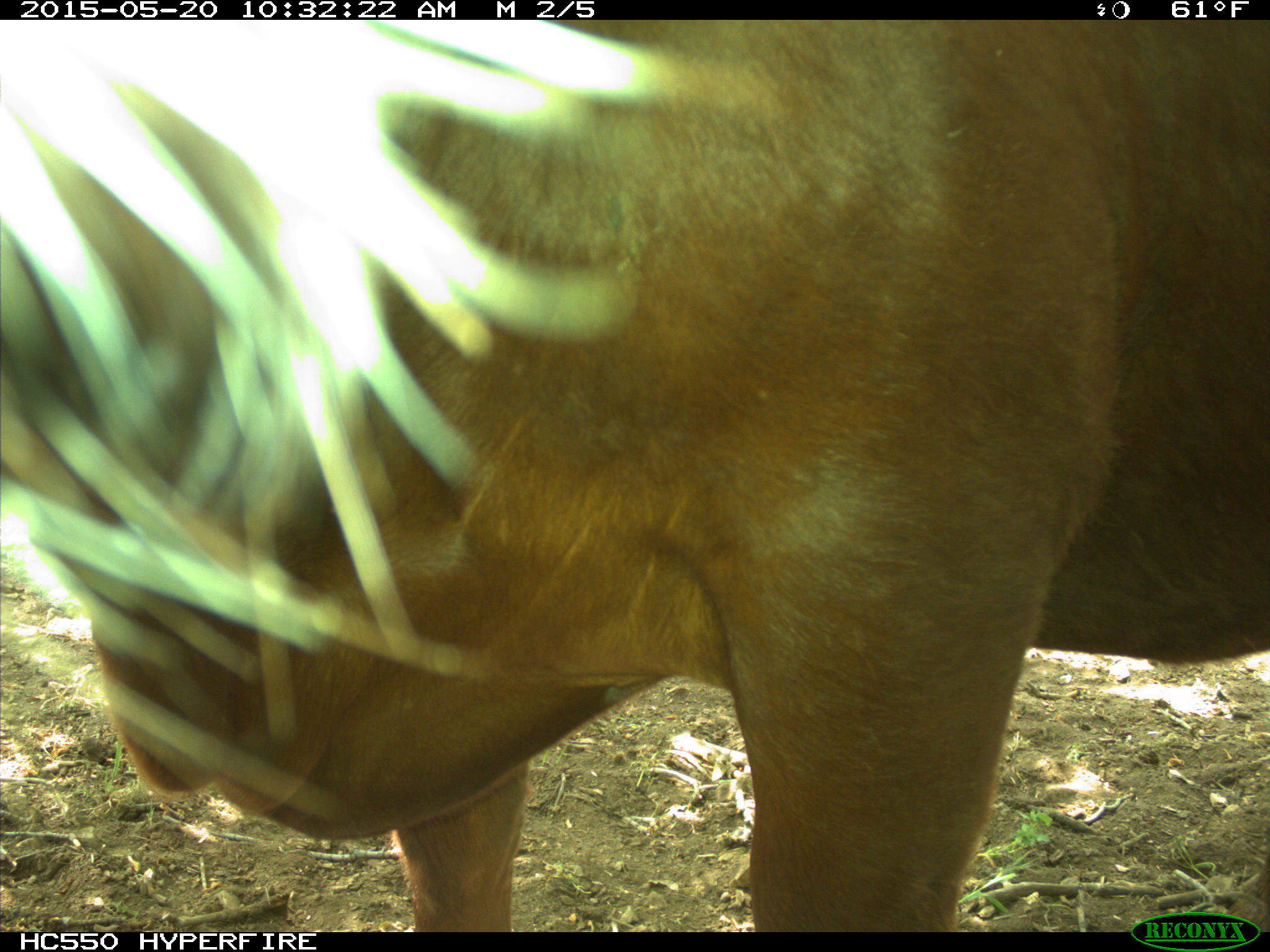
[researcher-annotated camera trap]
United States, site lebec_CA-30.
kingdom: Animalia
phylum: Chordata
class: Mammalia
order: Artiodactyla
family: Bovidae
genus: Bos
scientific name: Bos taurus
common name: domestic cow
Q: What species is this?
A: Bos taurus (domestic cow).